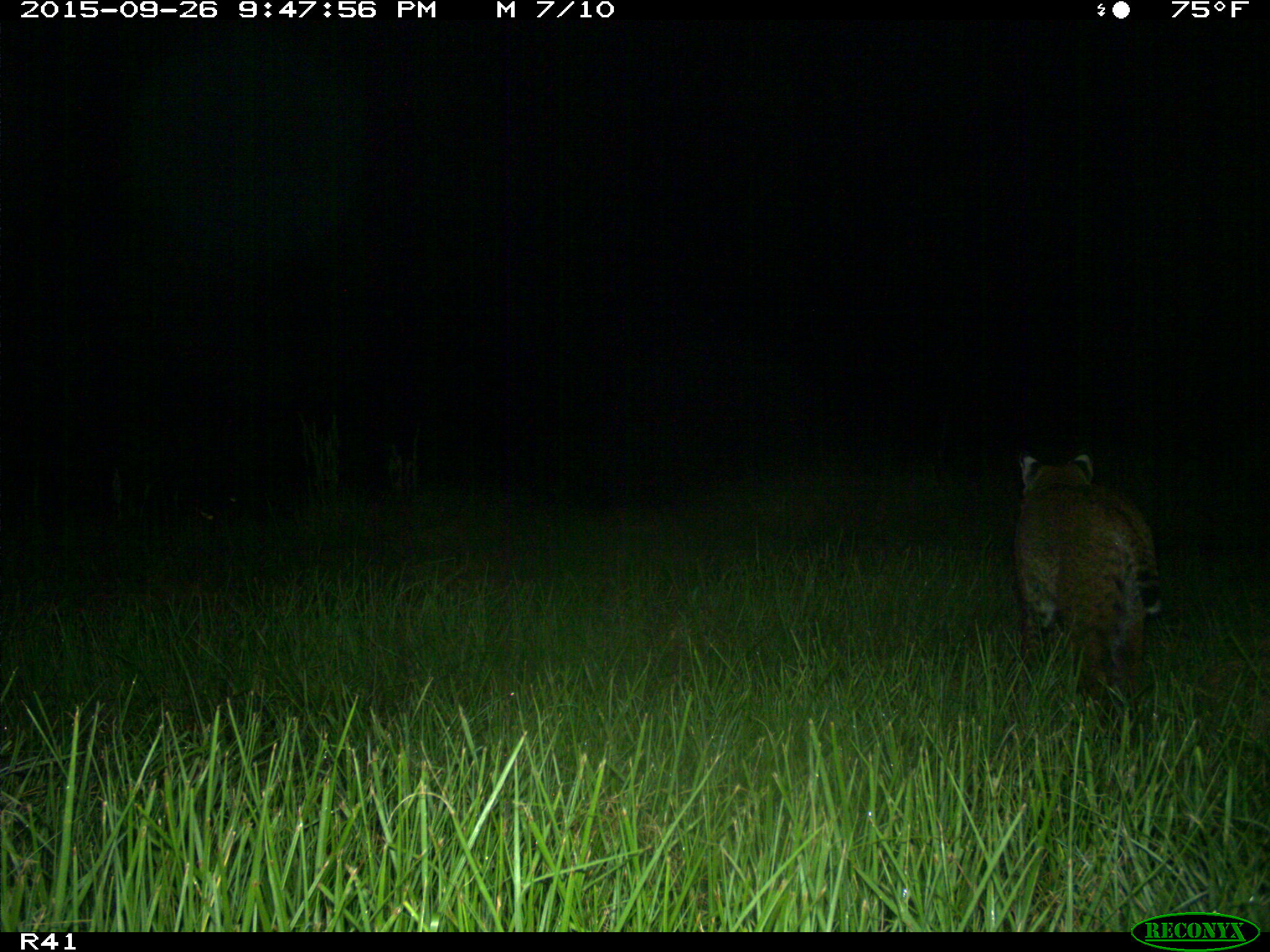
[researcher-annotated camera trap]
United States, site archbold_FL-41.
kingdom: Animalia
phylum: Chordata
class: Mammalia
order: Carnivora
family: Felidae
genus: Lynx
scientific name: Lynx rufus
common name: bobcat